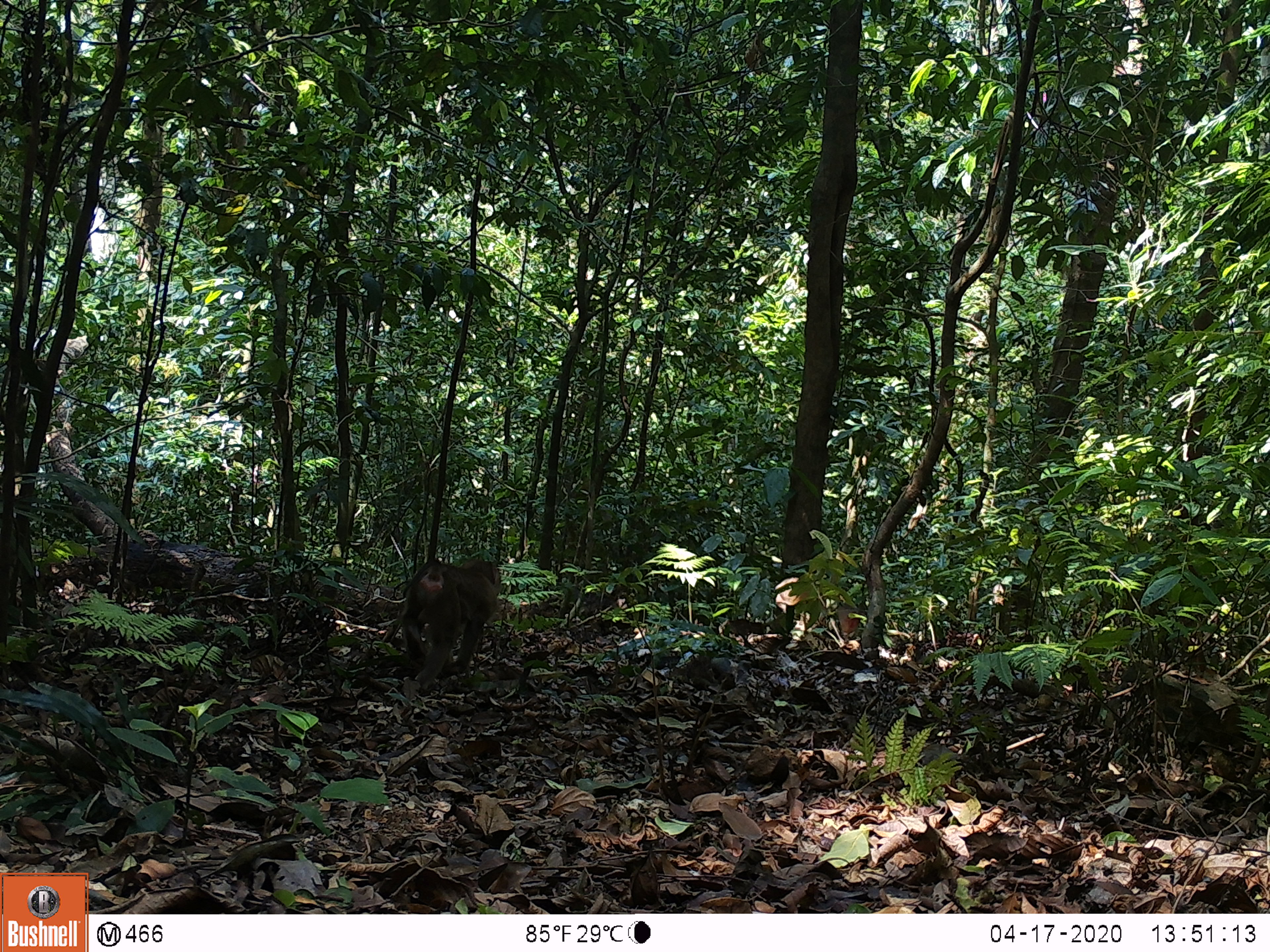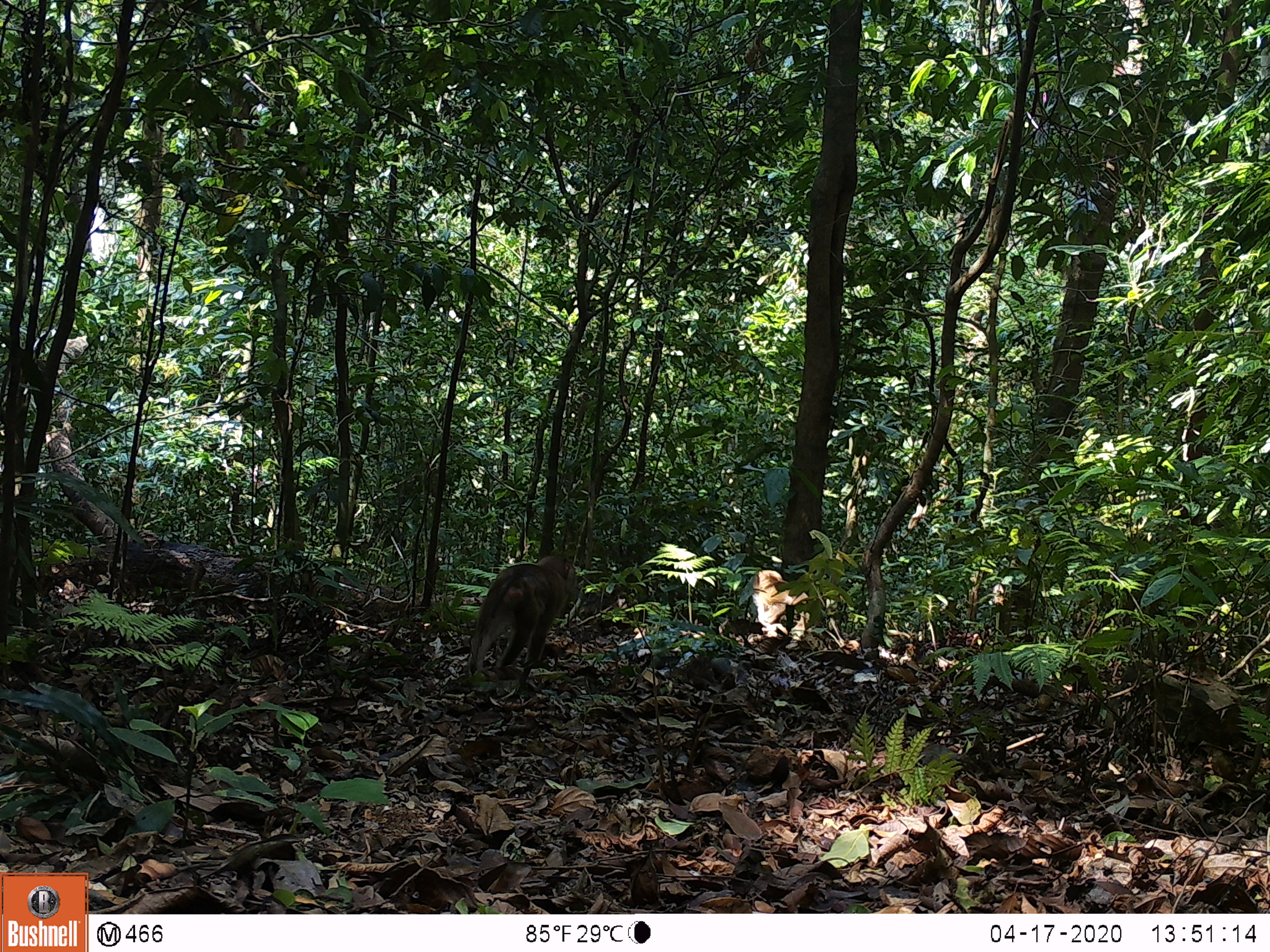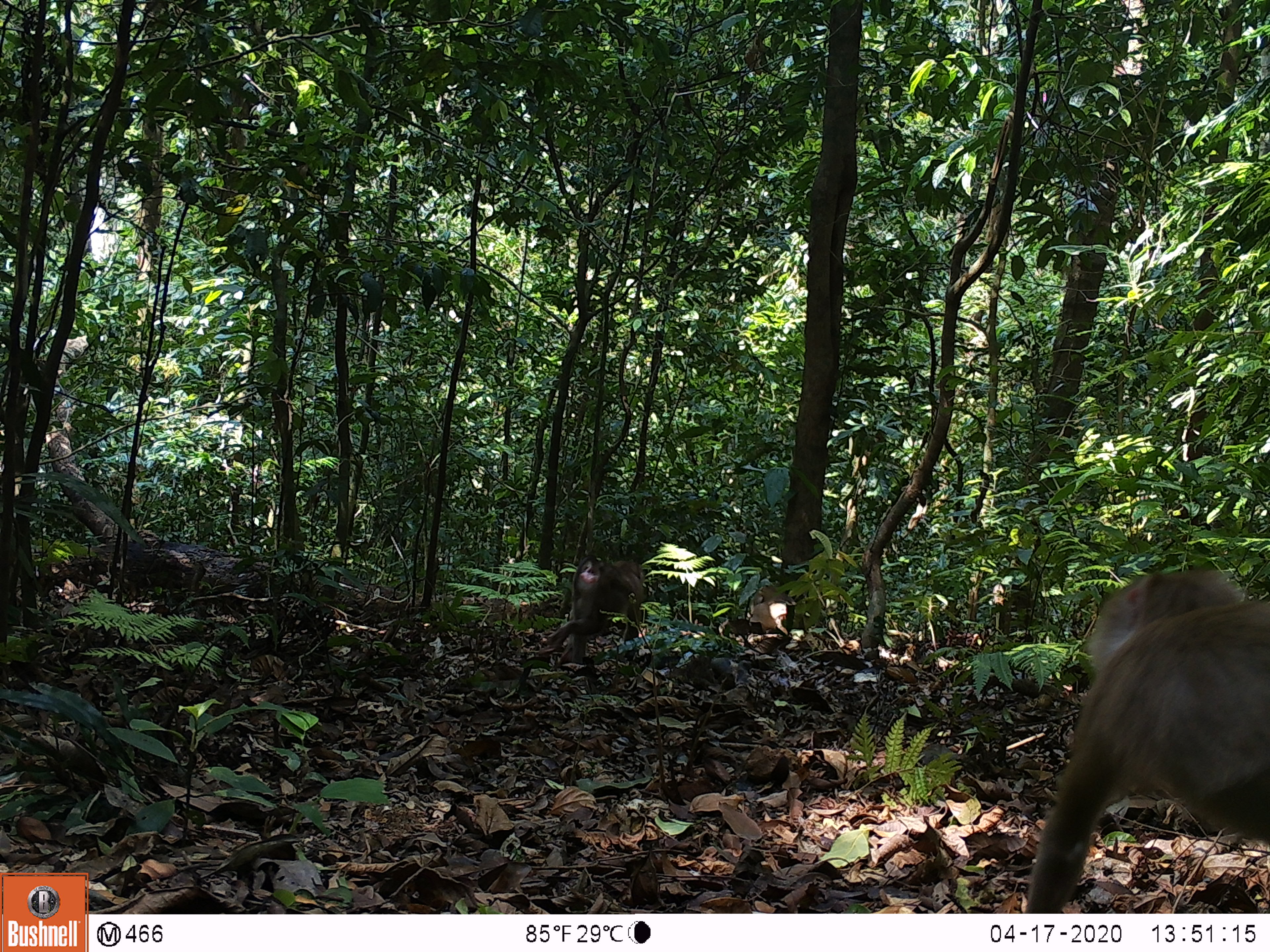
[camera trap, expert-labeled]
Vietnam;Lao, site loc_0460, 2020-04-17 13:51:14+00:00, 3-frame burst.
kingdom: Animalia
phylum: Chordata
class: Mammalia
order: Primates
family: Cercopithecidae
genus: Macaca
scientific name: Macaca nemestrina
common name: pig-tailed macaque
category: pig tailed macaque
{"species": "pig tailed macaque (pig-tailed macaque) (Macaca nemestrina)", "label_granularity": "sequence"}